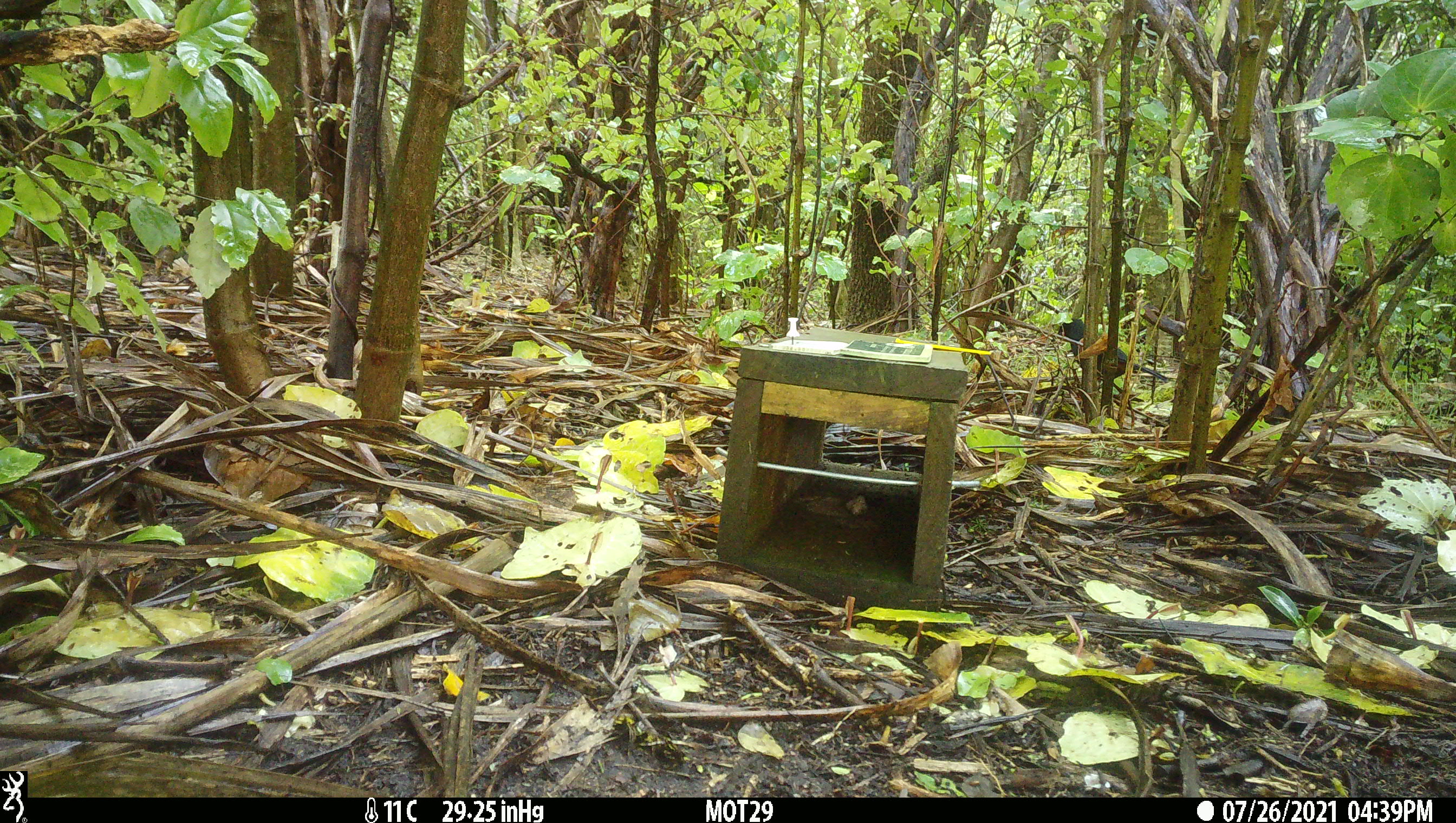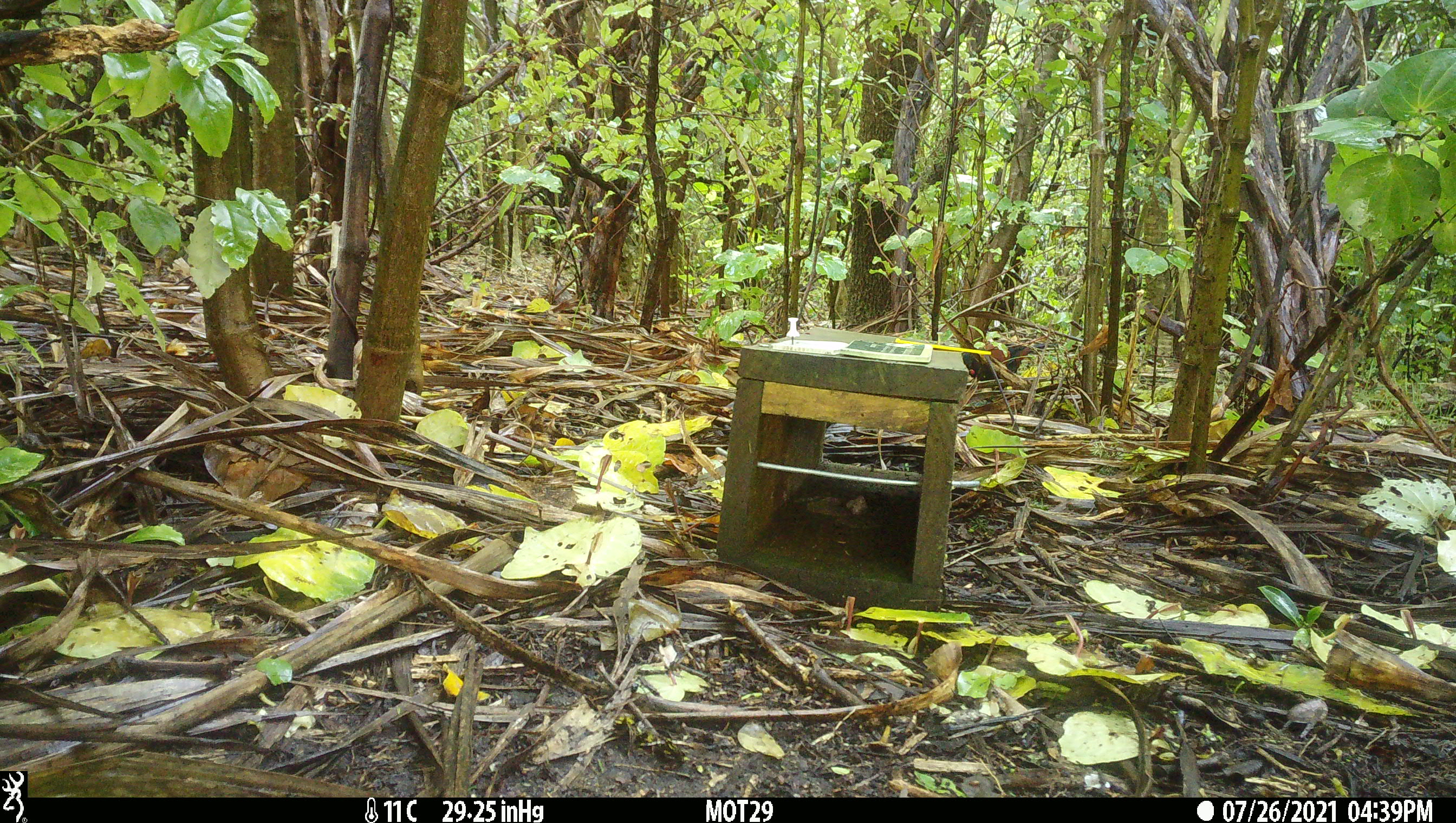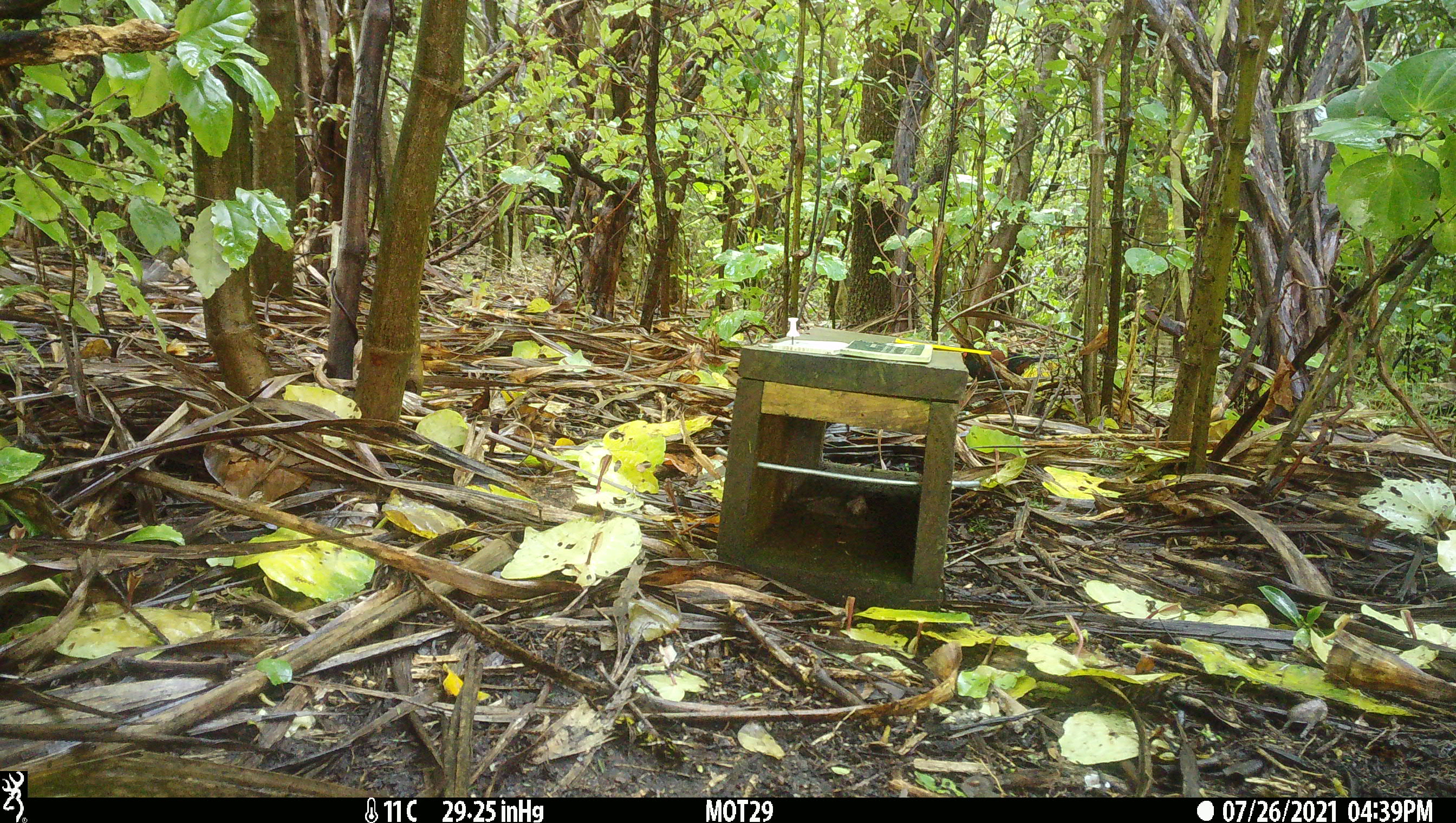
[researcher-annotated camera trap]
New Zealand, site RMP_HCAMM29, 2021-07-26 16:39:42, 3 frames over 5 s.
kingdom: Animalia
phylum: Chordata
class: Aves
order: Passeriformes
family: Callaeidae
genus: Philesturnus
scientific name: Philesturnus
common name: saddlebacks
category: tieke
Tieke (saddlebacks) (Philesturnus).